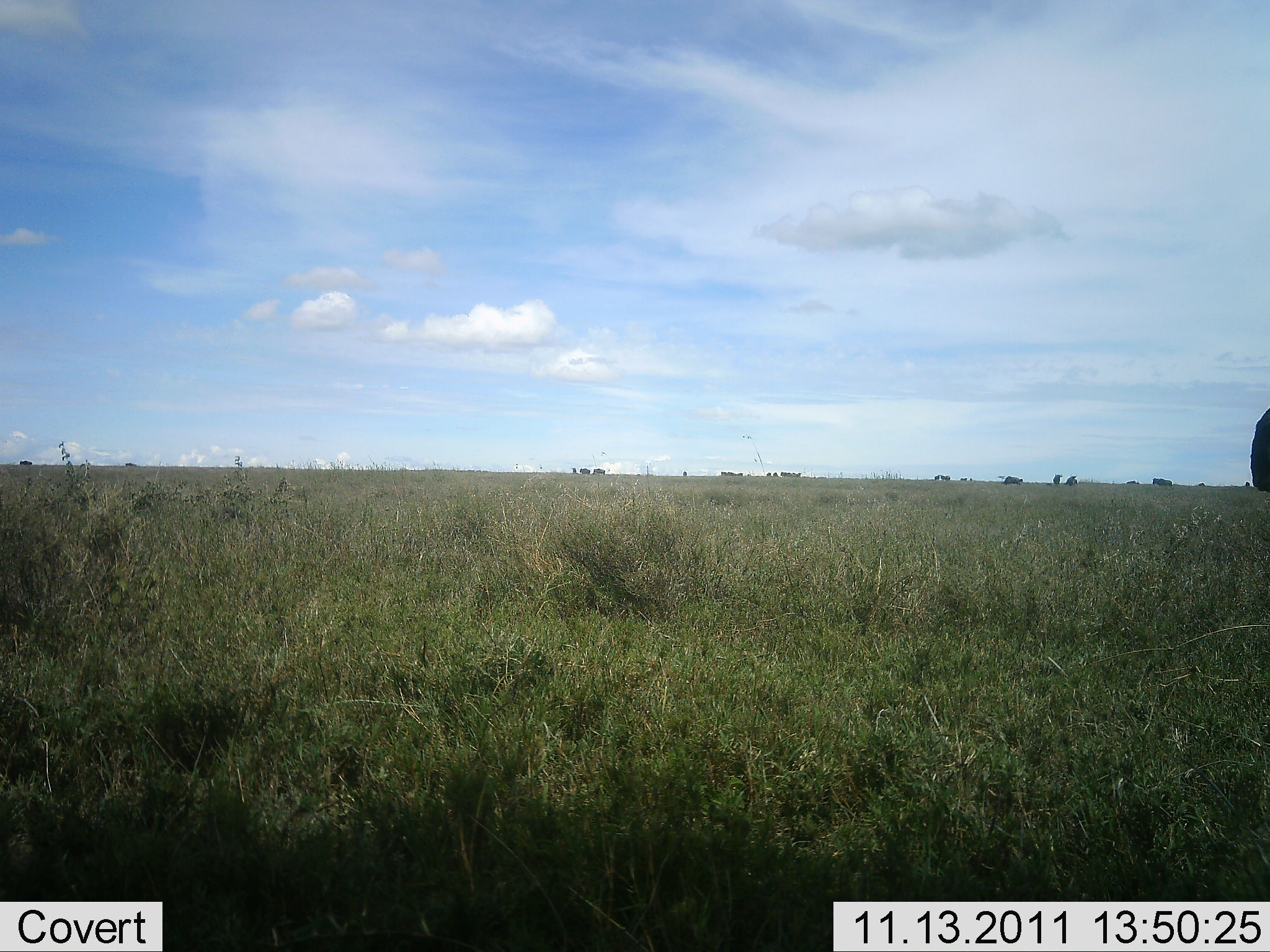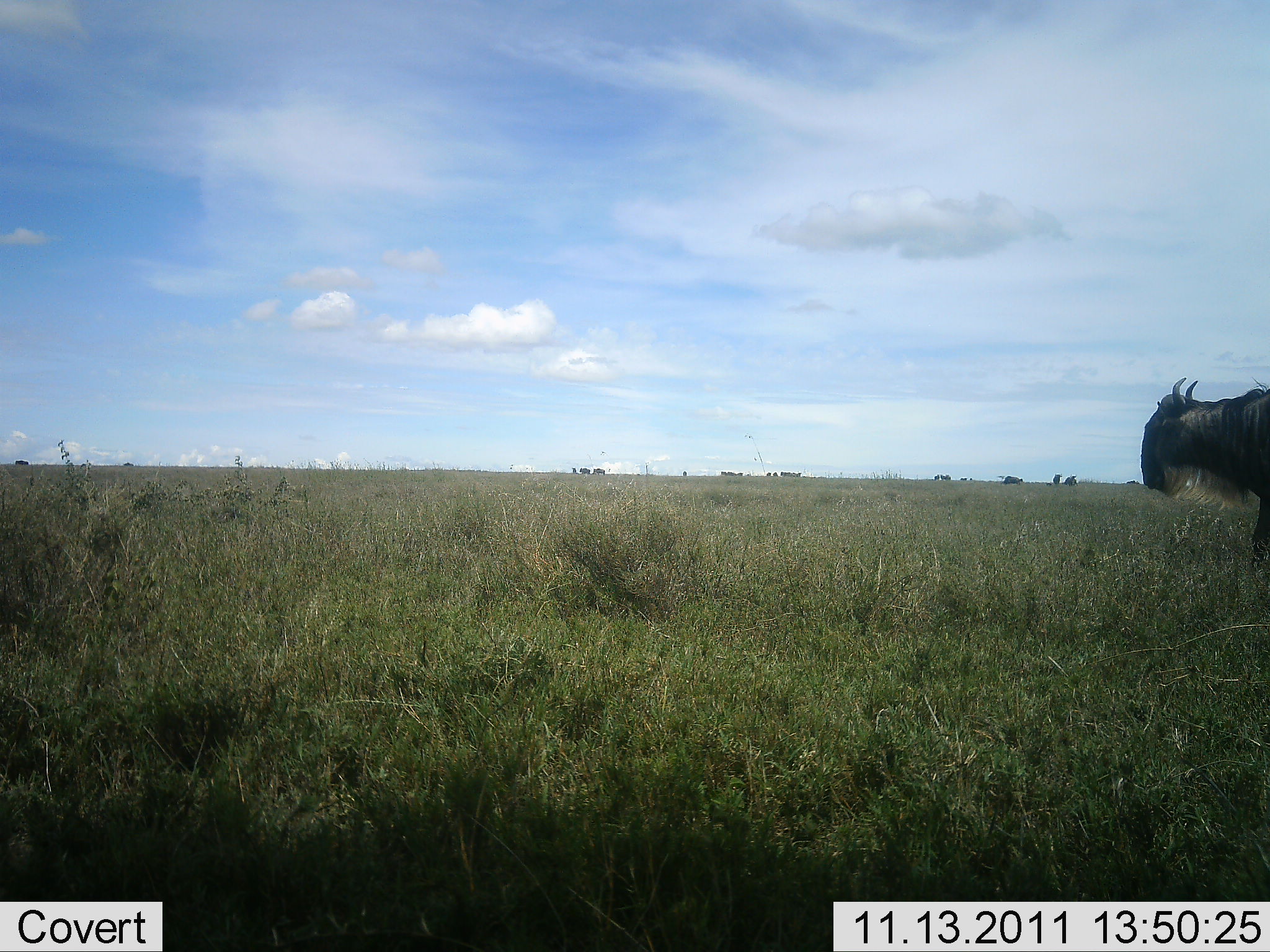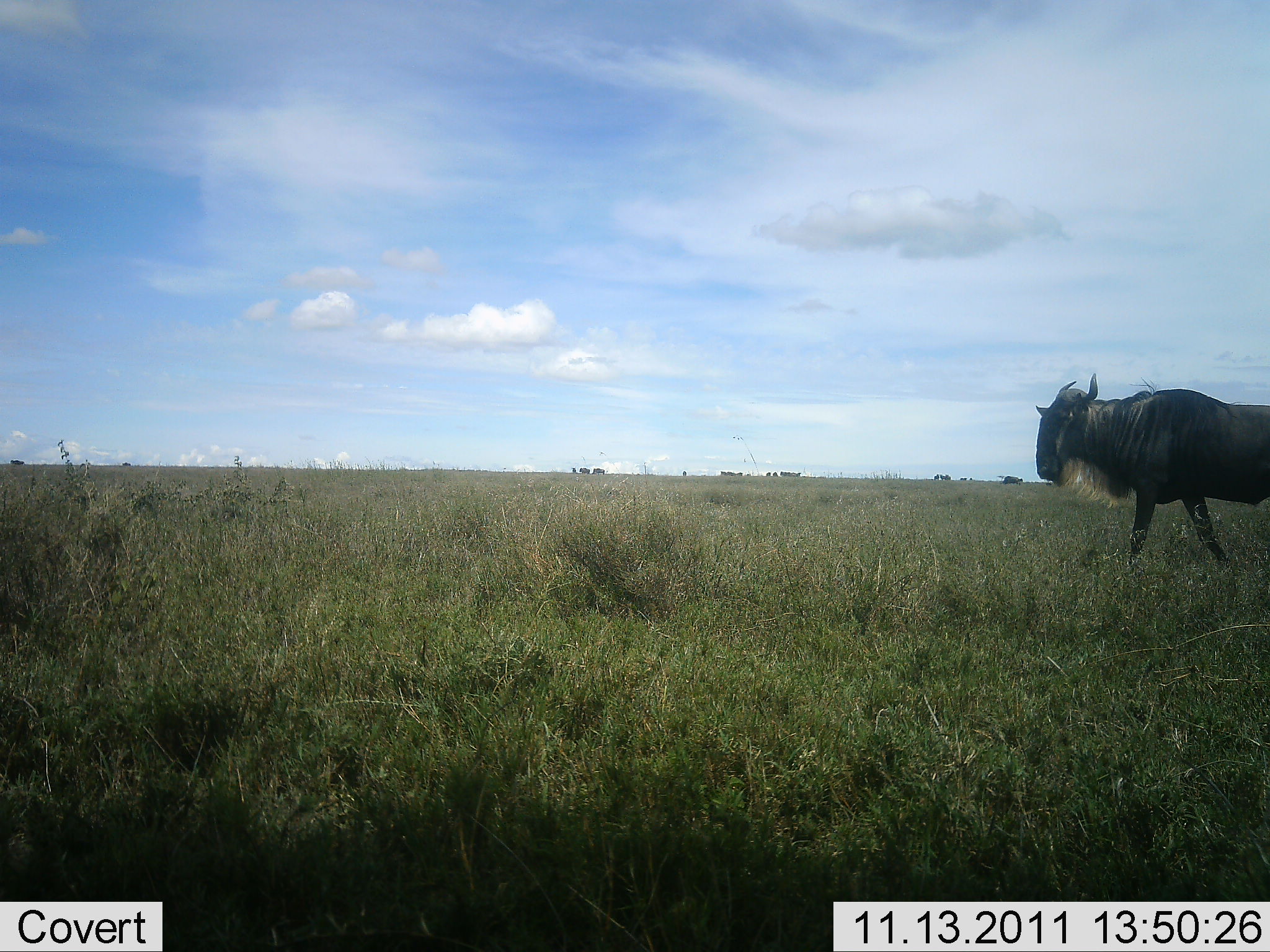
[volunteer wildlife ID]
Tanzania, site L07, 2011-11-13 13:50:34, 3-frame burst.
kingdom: Animalia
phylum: Chordata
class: Mammalia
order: Artiodactyla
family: Bovidae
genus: Connochaetes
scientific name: Connochaetes taurinus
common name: blue wildebeest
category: wildebeest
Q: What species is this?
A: Wildebeest (blue wildebeest) (Connochaetes taurinus).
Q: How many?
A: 1.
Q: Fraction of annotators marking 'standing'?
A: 18%.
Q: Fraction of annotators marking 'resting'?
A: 0%.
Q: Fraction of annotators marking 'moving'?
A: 100%.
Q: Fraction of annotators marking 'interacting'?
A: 0%.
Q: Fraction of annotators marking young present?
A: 0%.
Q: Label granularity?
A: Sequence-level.